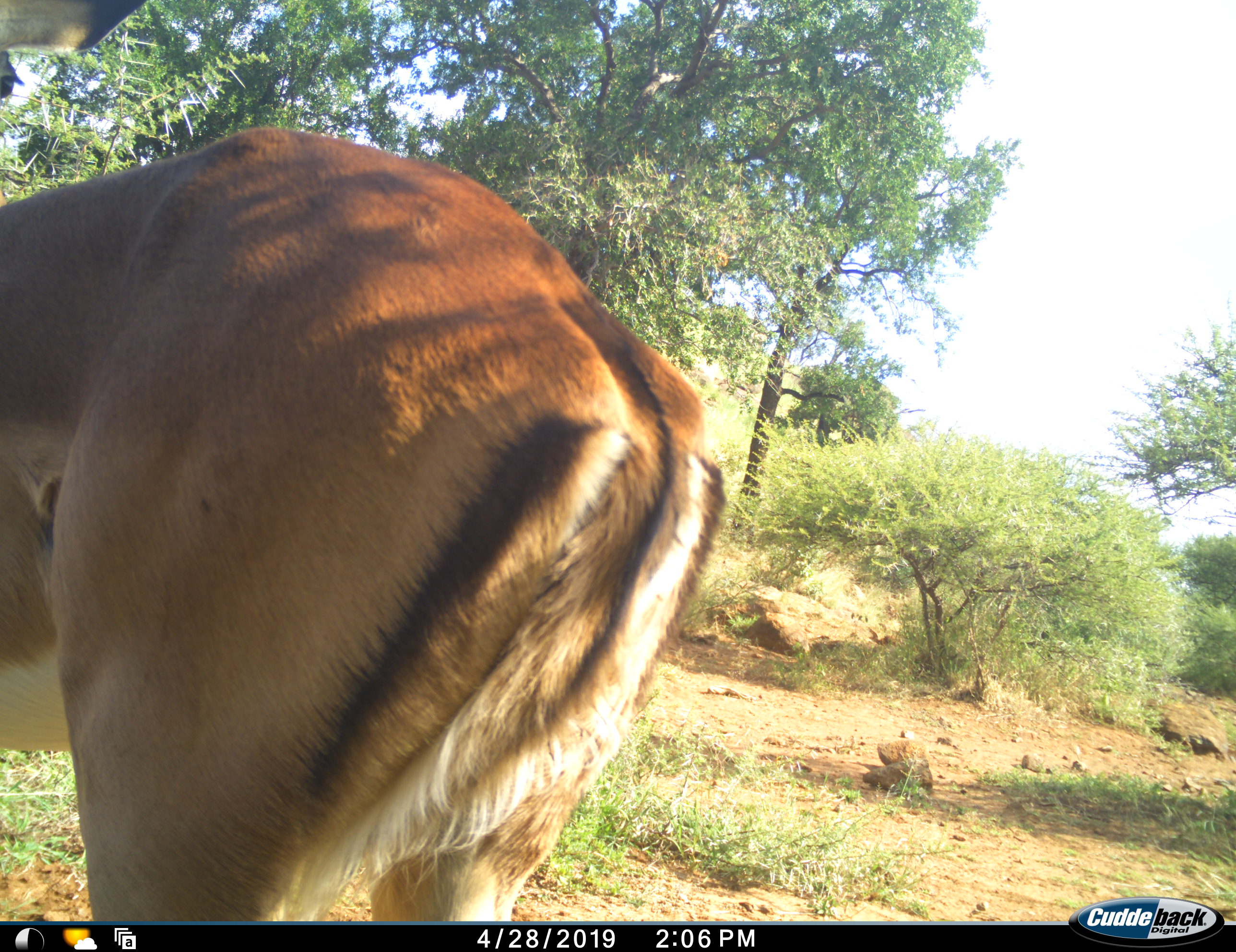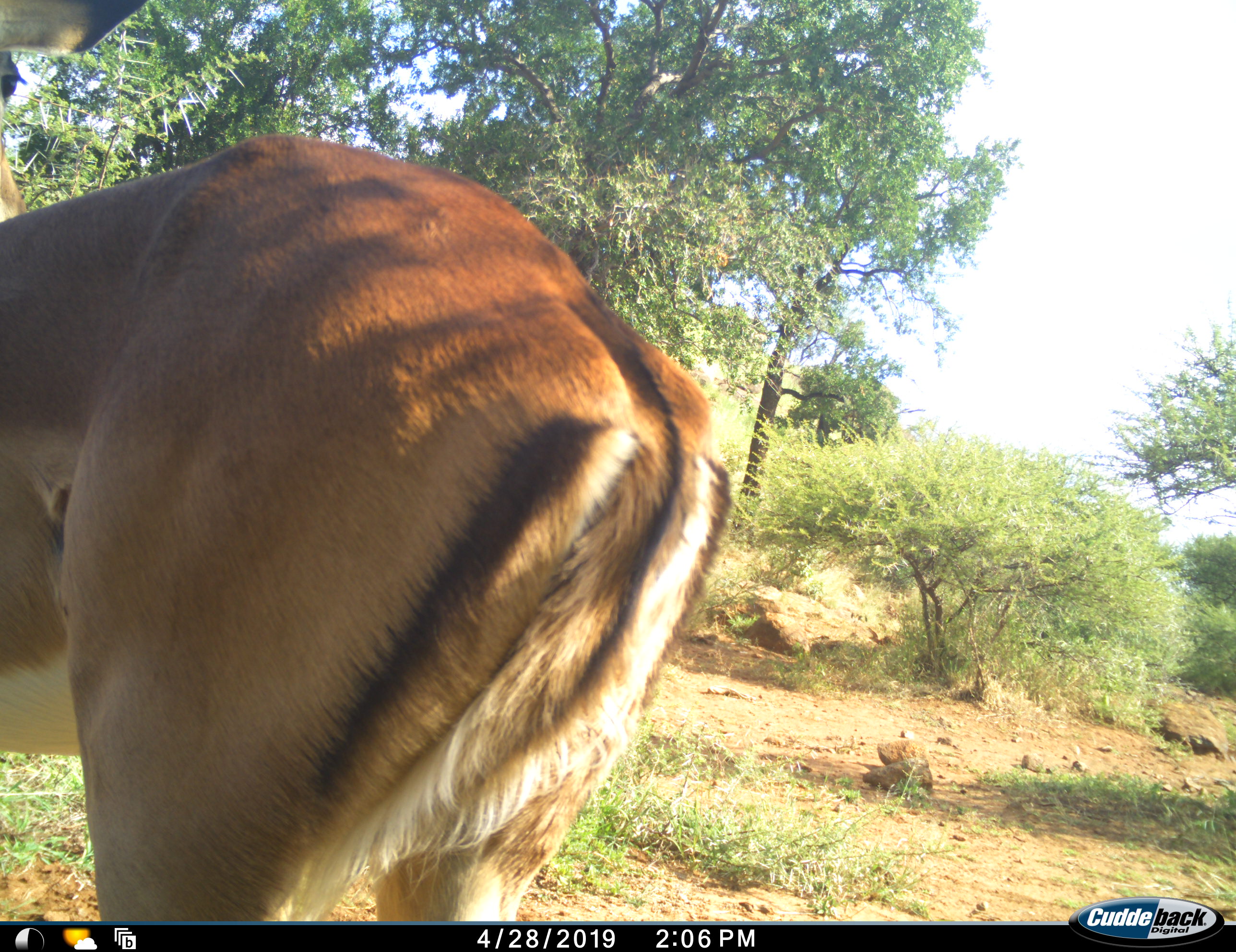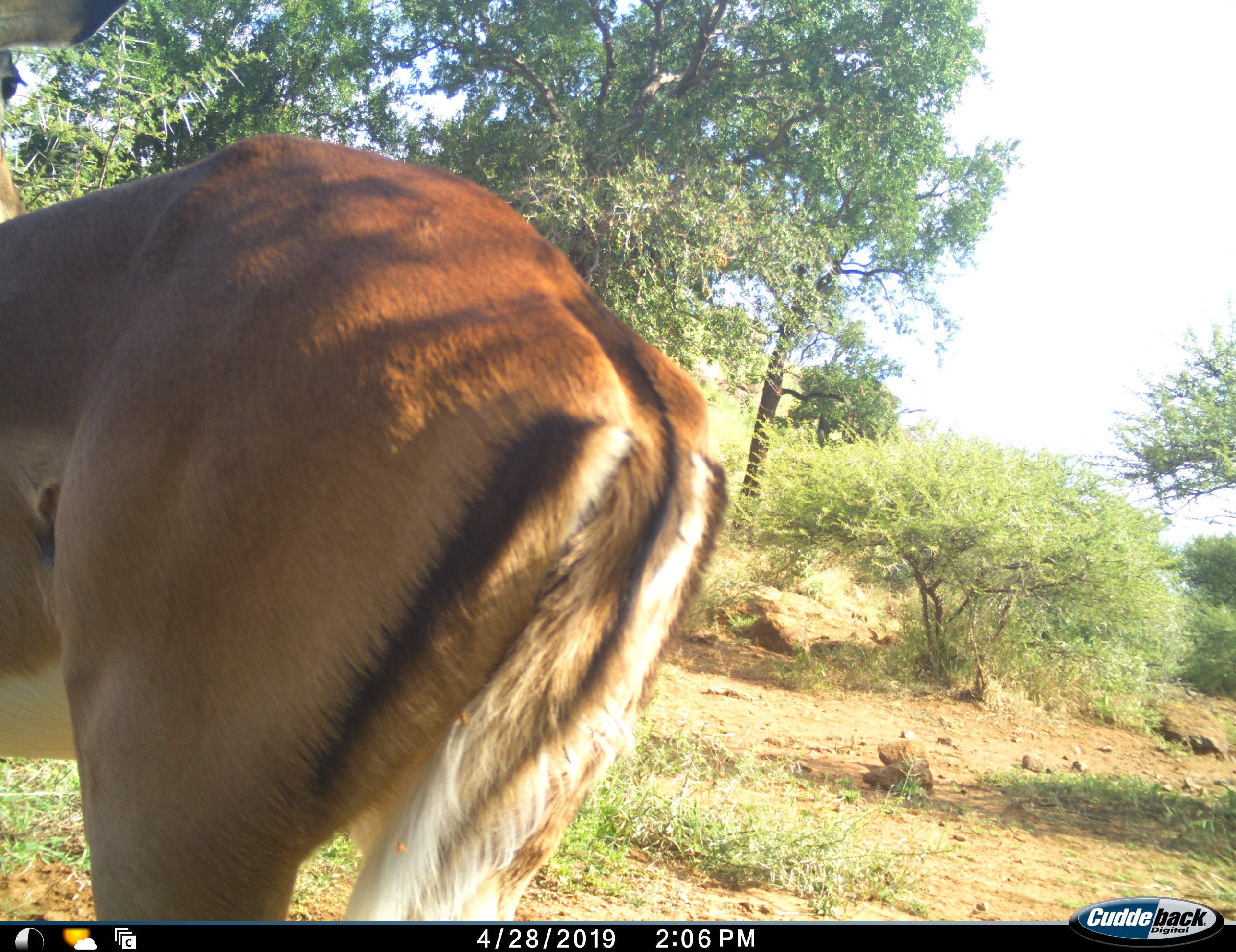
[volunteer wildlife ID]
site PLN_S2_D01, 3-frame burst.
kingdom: Animalia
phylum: Chordata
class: Mammalia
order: Artiodactyla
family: Bovidae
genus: Aepyceros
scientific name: Aepyceros melampus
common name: impala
Impala (Aepyceros melampus), count 1. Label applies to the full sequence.